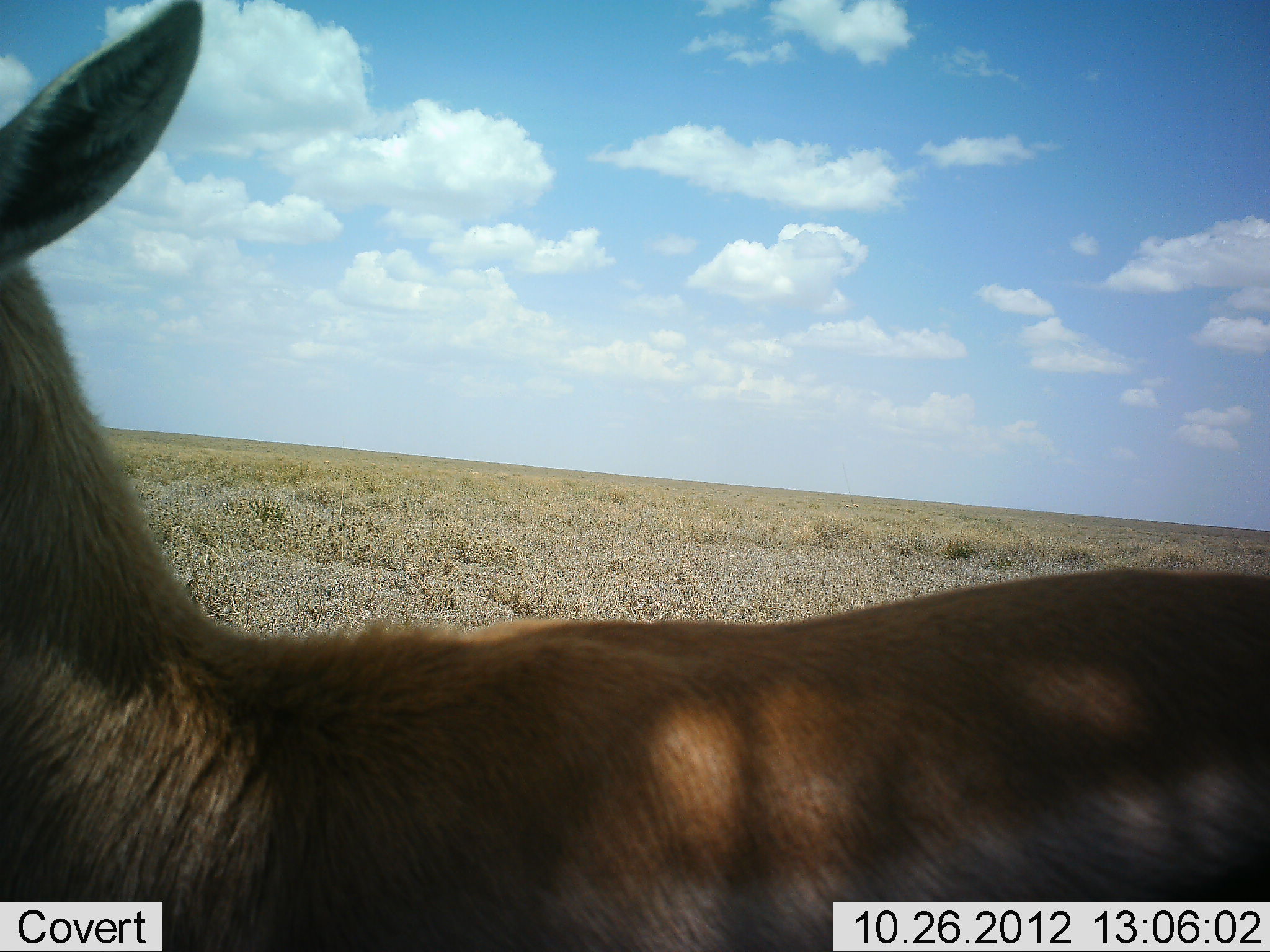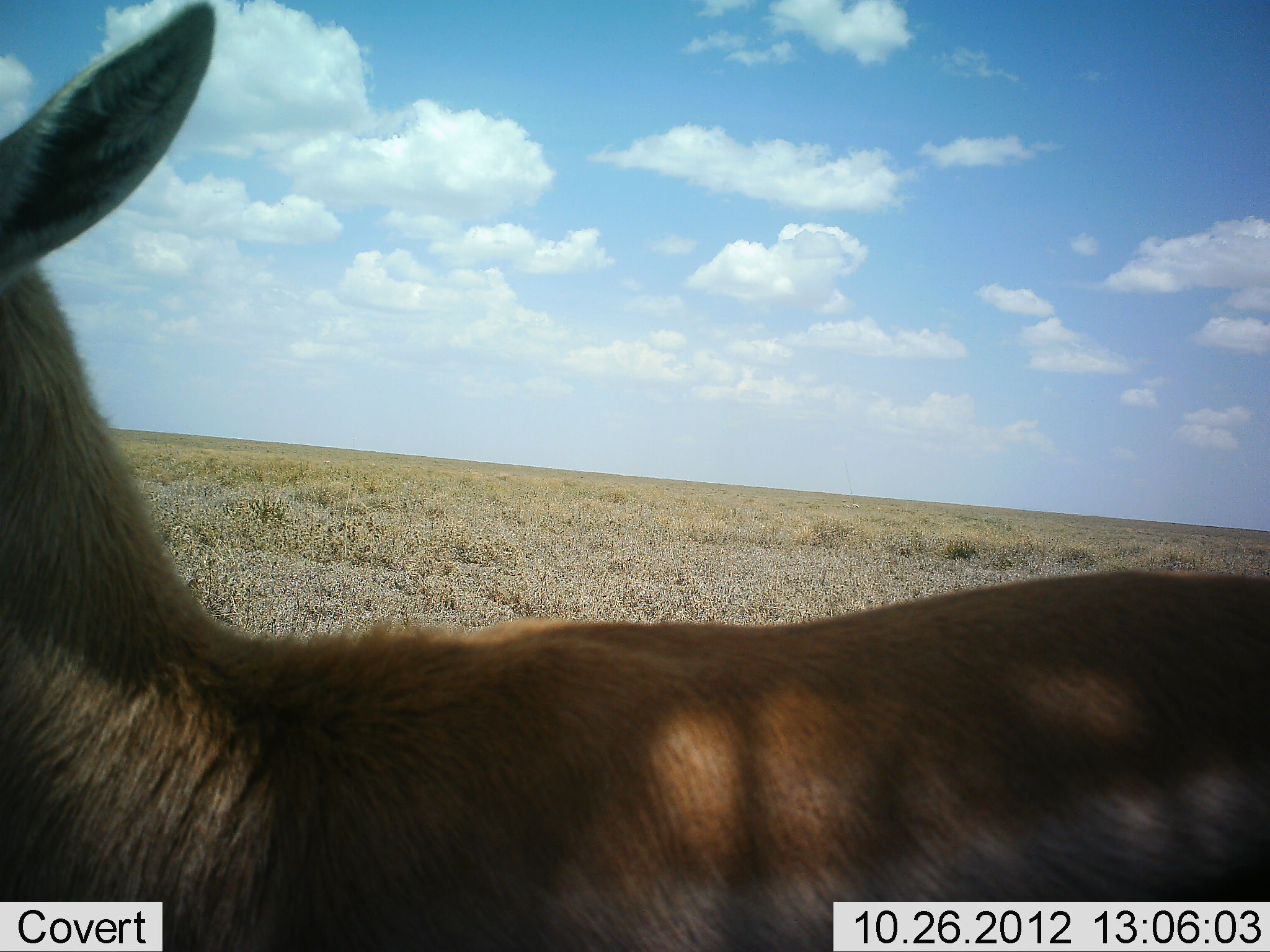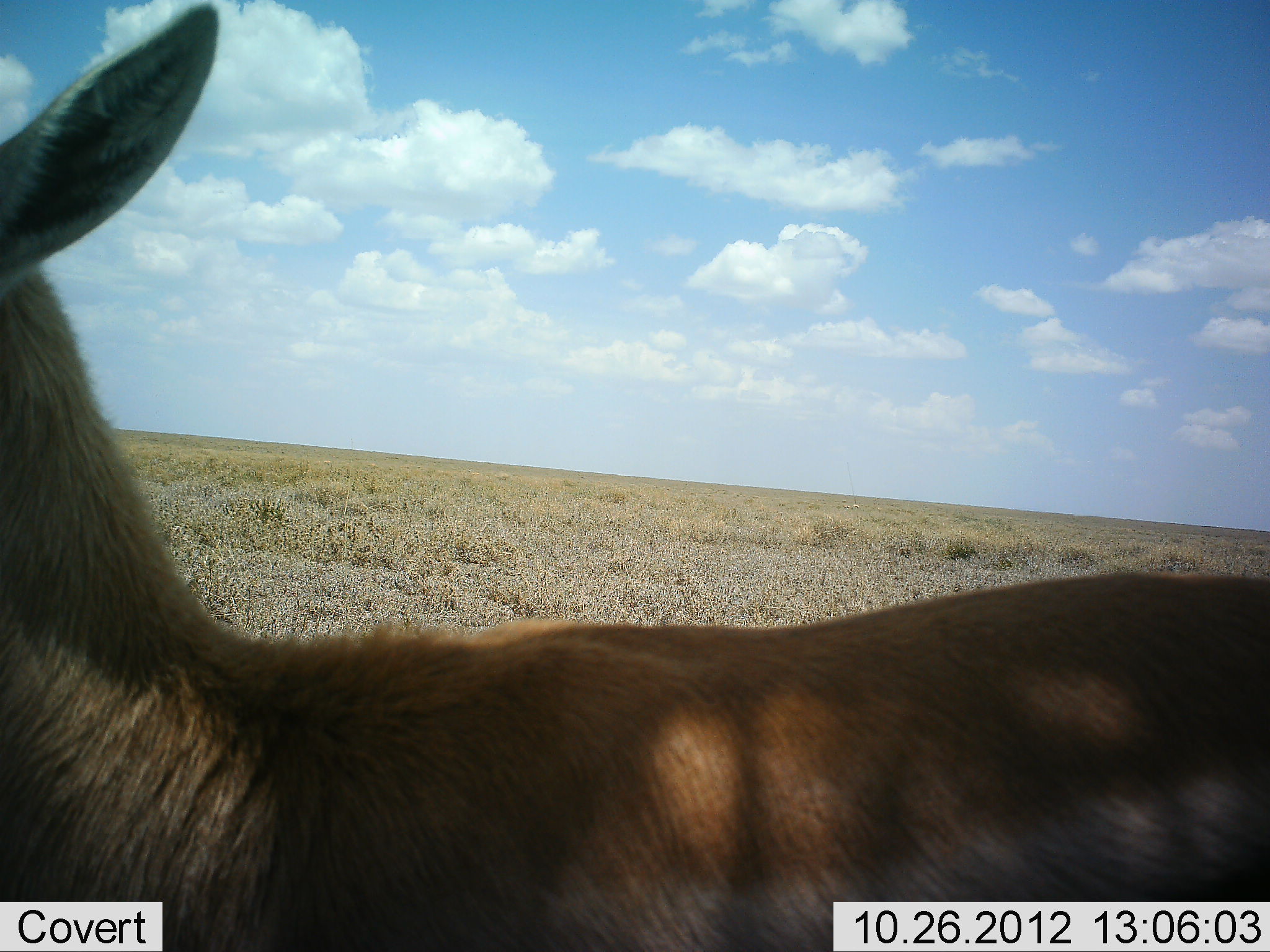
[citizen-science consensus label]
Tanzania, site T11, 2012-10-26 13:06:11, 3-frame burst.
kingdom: Animalia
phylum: Chordata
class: Mammalia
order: Artiodactyla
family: Bovidae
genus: Eudorcas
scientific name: Eudorcas thomsonii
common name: thomson's gazelle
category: gazellethomsons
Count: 1.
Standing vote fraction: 100%.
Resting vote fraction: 0%.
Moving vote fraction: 0%.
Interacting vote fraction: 0%.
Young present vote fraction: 0%.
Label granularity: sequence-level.